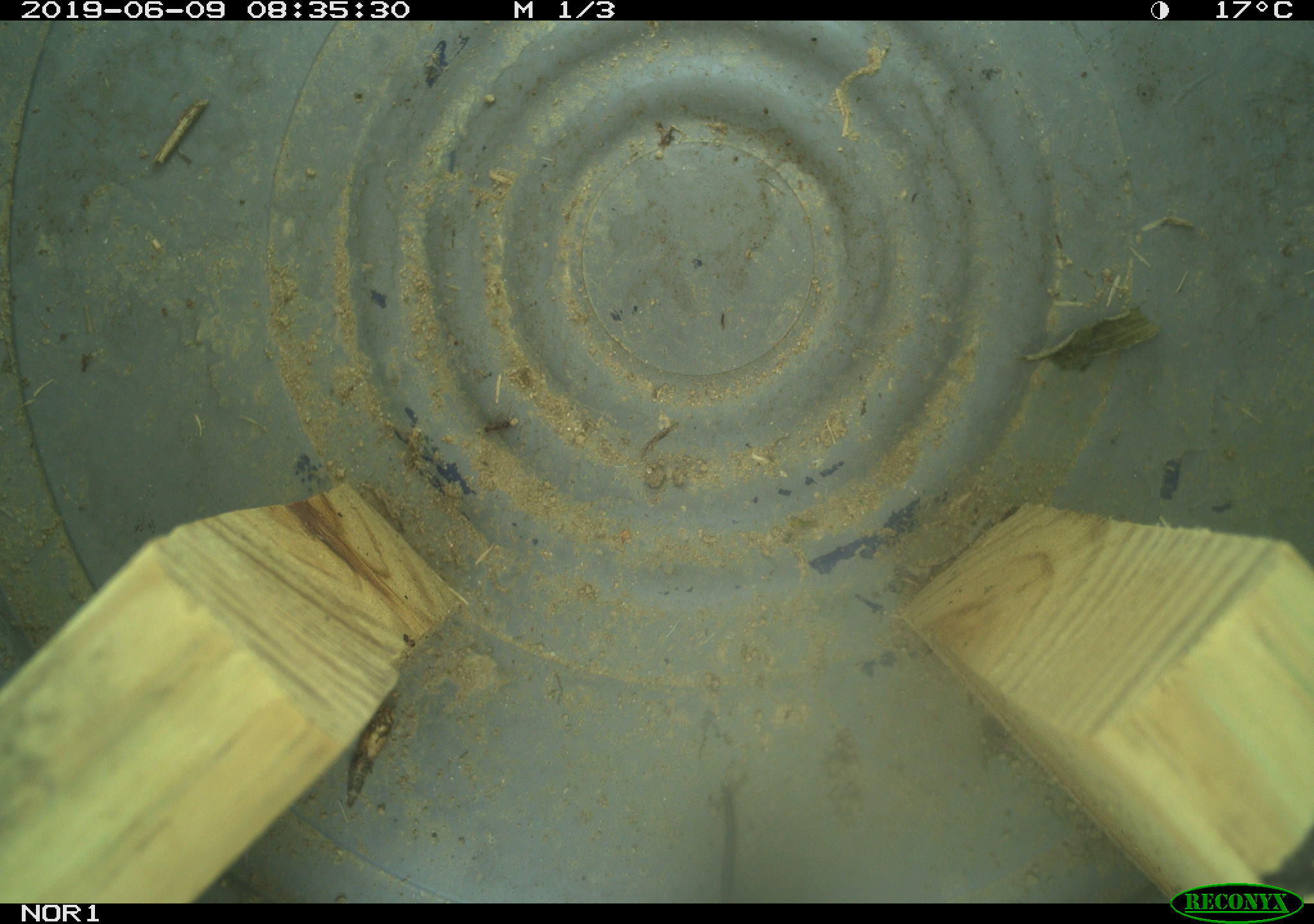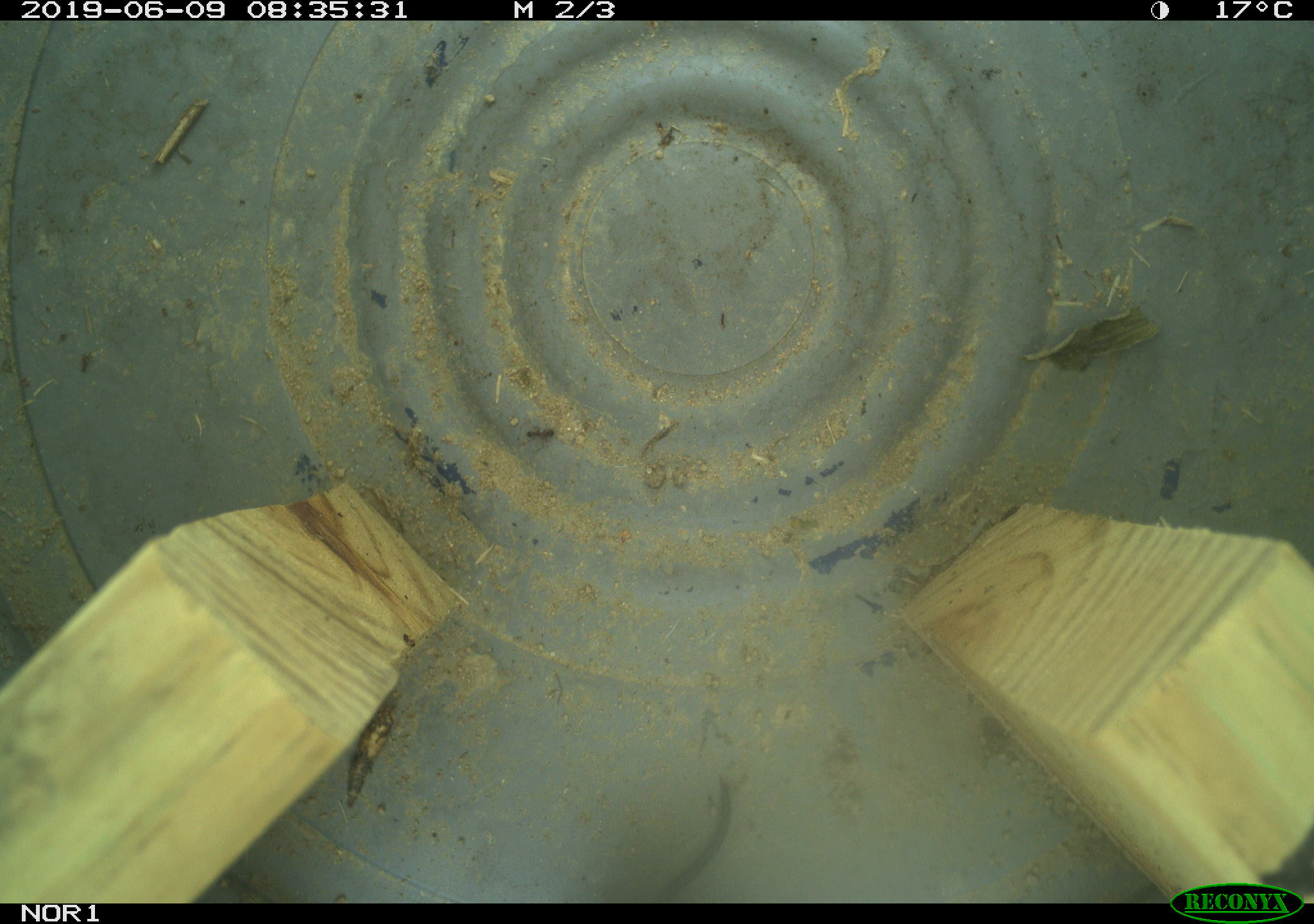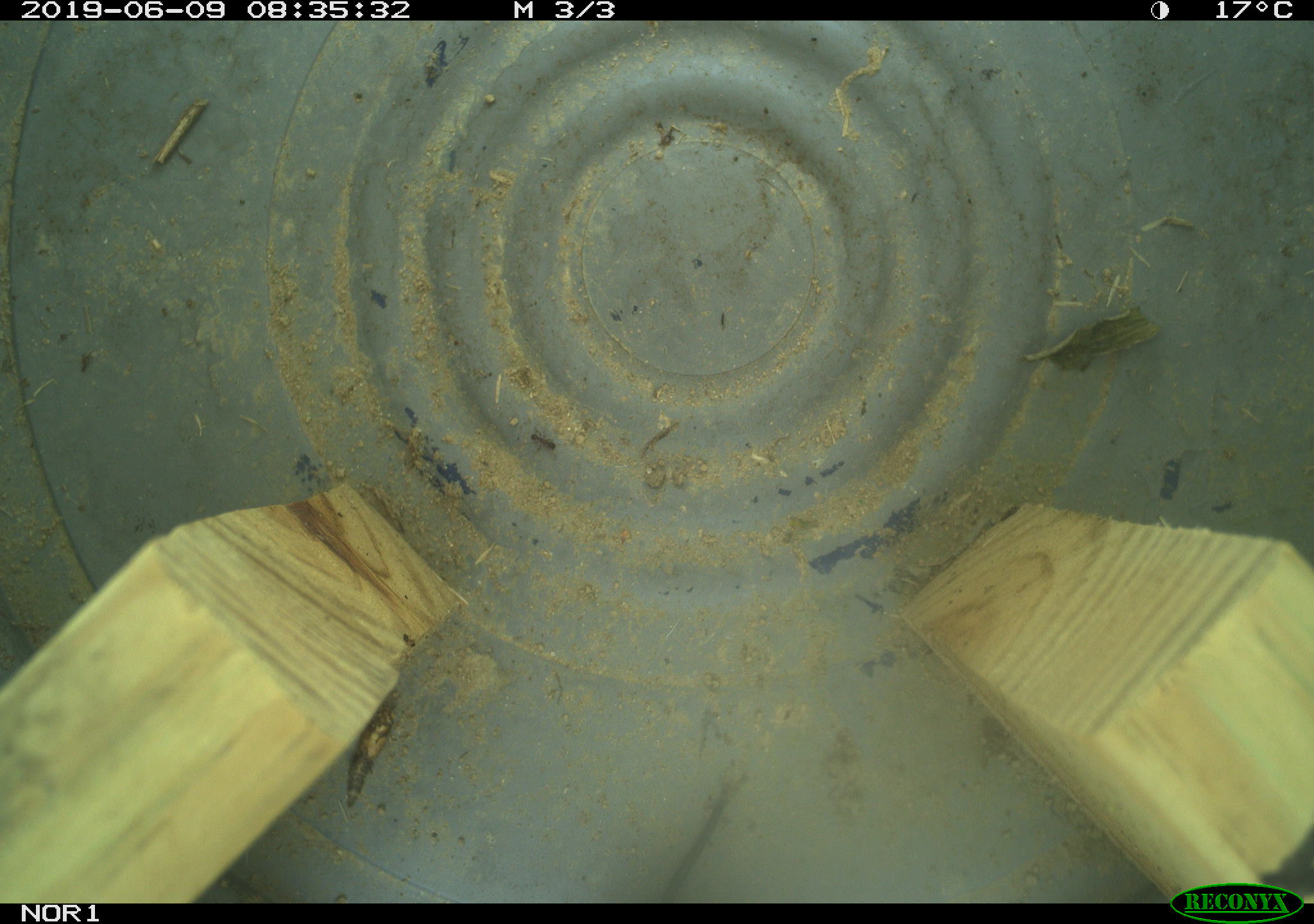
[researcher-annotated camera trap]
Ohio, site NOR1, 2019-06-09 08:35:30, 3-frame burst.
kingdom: Animalia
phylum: Chordata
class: Mammalia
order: Rodentia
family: Cricetidae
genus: Microtus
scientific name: Microtus pennsylvanicus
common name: meadow vole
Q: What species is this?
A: Meadow vole (Microtus pennsylvanicus).